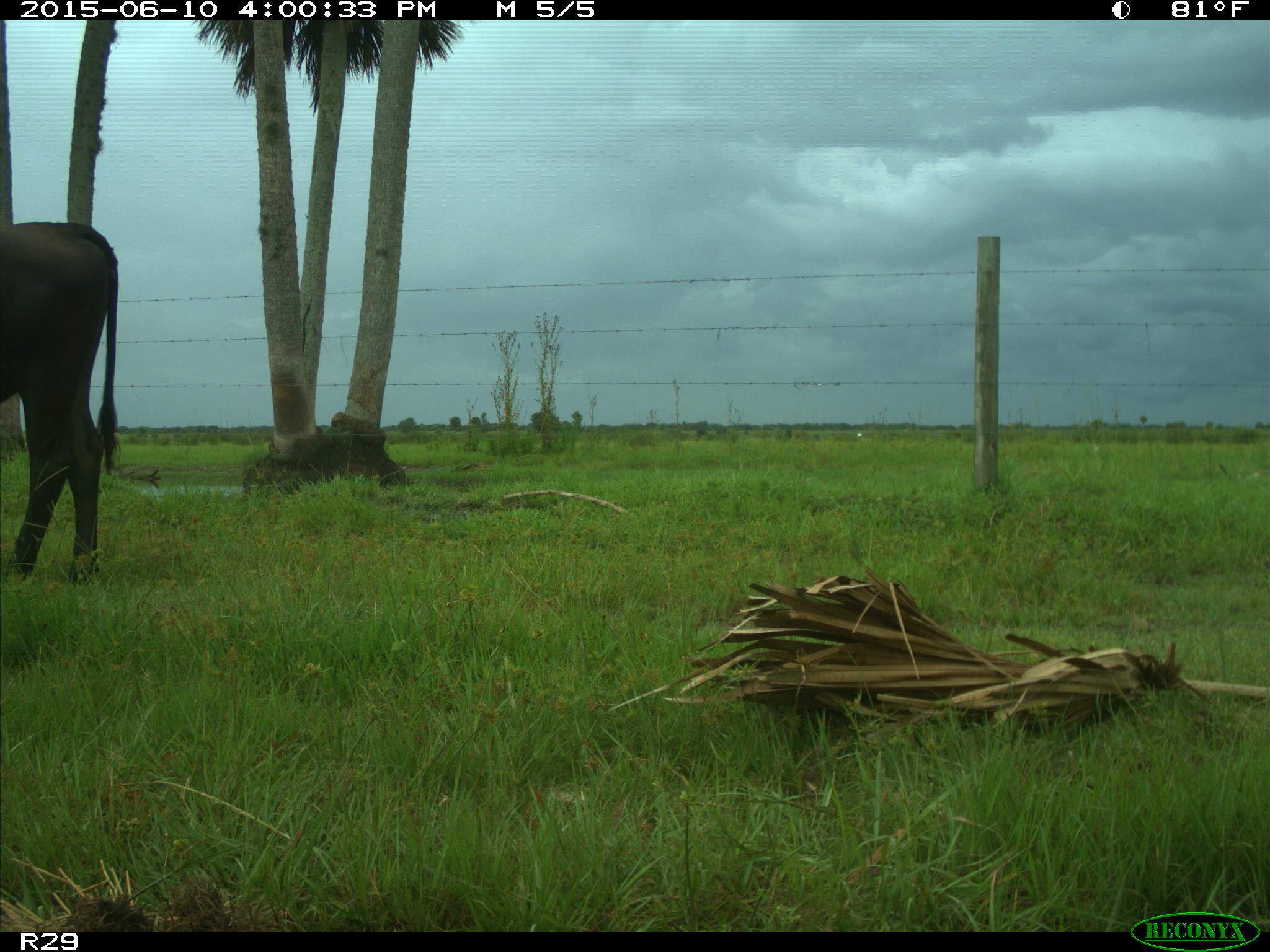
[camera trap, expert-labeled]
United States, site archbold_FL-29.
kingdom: Animalia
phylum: Chordata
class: Mammalia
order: Artiodactyla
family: Bovidae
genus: Bos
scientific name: Bos taurus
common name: domestic cow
Bos taurus (domestic cow).